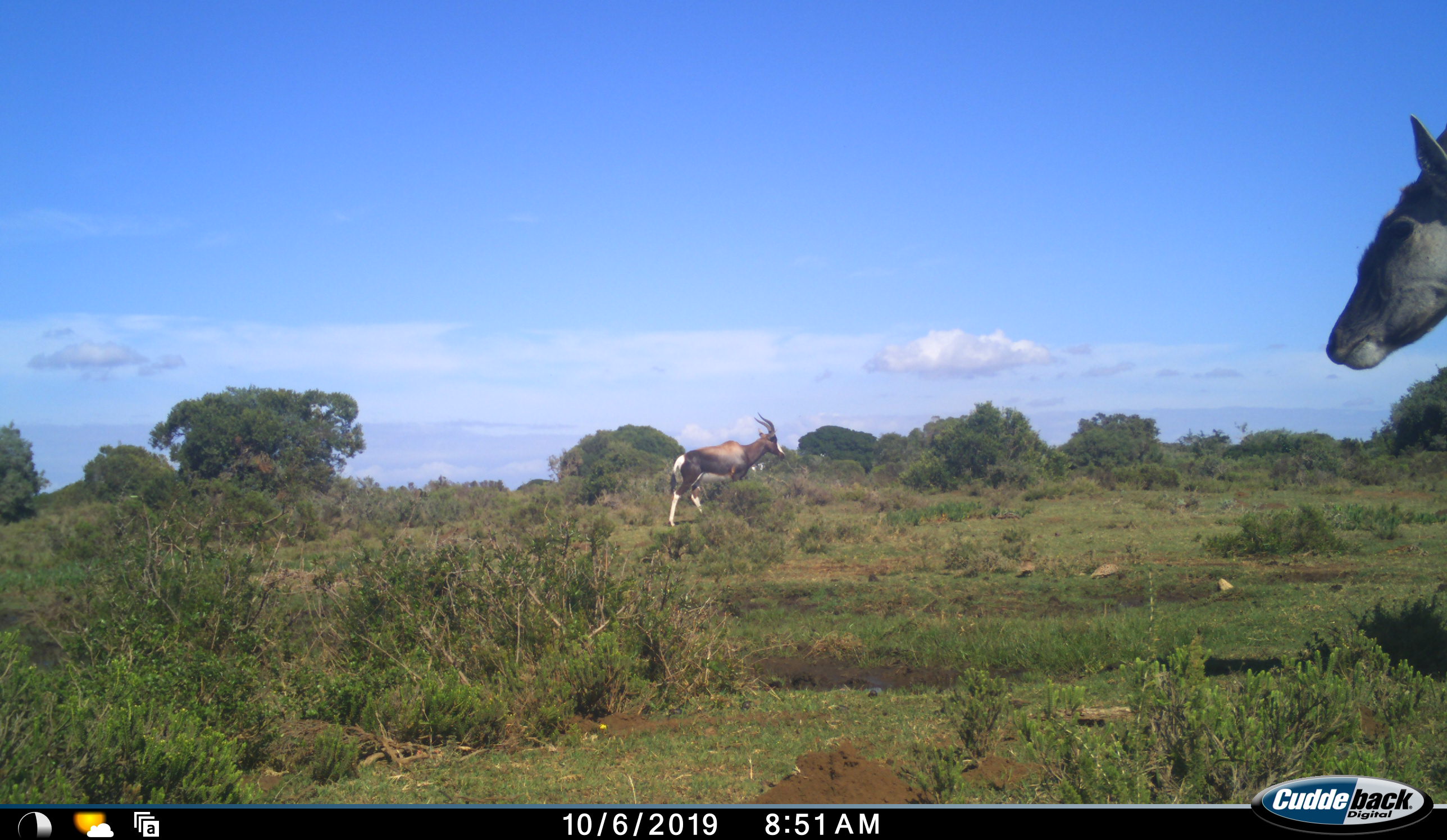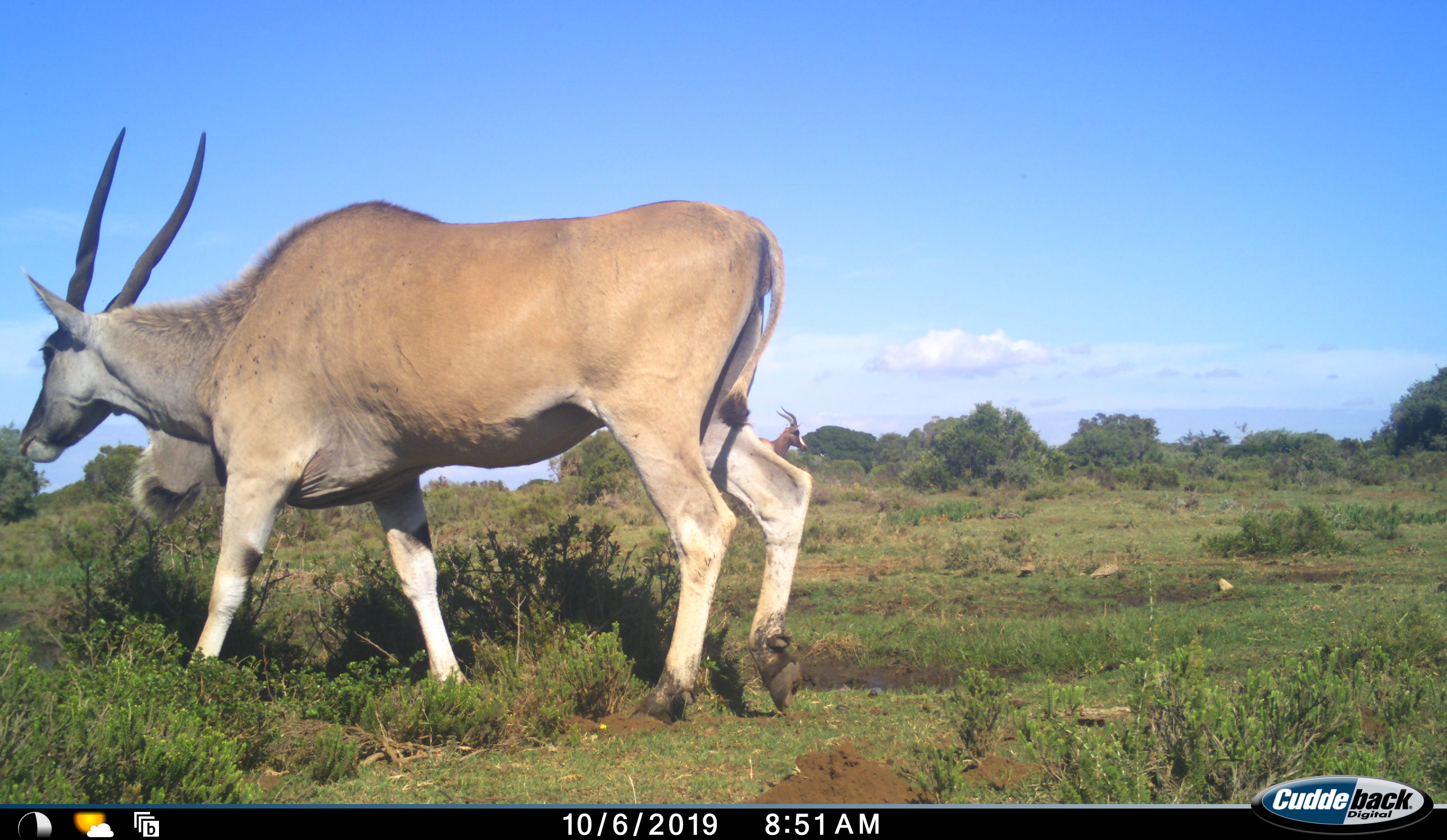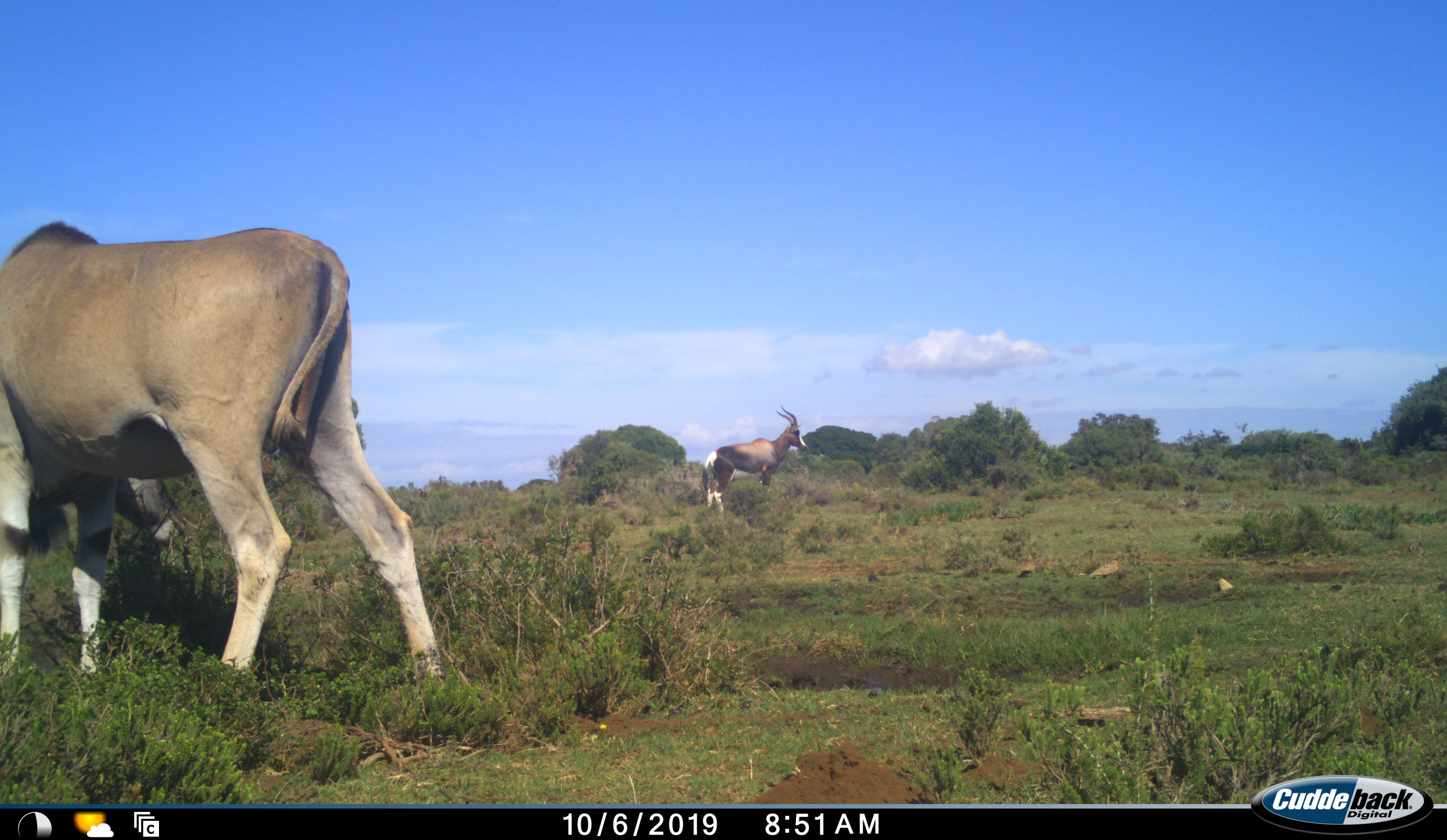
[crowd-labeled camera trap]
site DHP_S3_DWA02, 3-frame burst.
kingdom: Animalia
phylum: Chordata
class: Mammalia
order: Artiodactyla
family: Bovidae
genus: Damaliscus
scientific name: Damaliscus pygargus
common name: bontebok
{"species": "bontebok (Damaliscus pygargus)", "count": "1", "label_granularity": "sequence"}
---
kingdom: Animalia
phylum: Chordata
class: Mammalia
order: Artiodactyla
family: Bovidae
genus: Tragelaphus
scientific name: Tragelaphus oryx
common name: eland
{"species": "eland (Tragelaphus oryx)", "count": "1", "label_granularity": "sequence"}